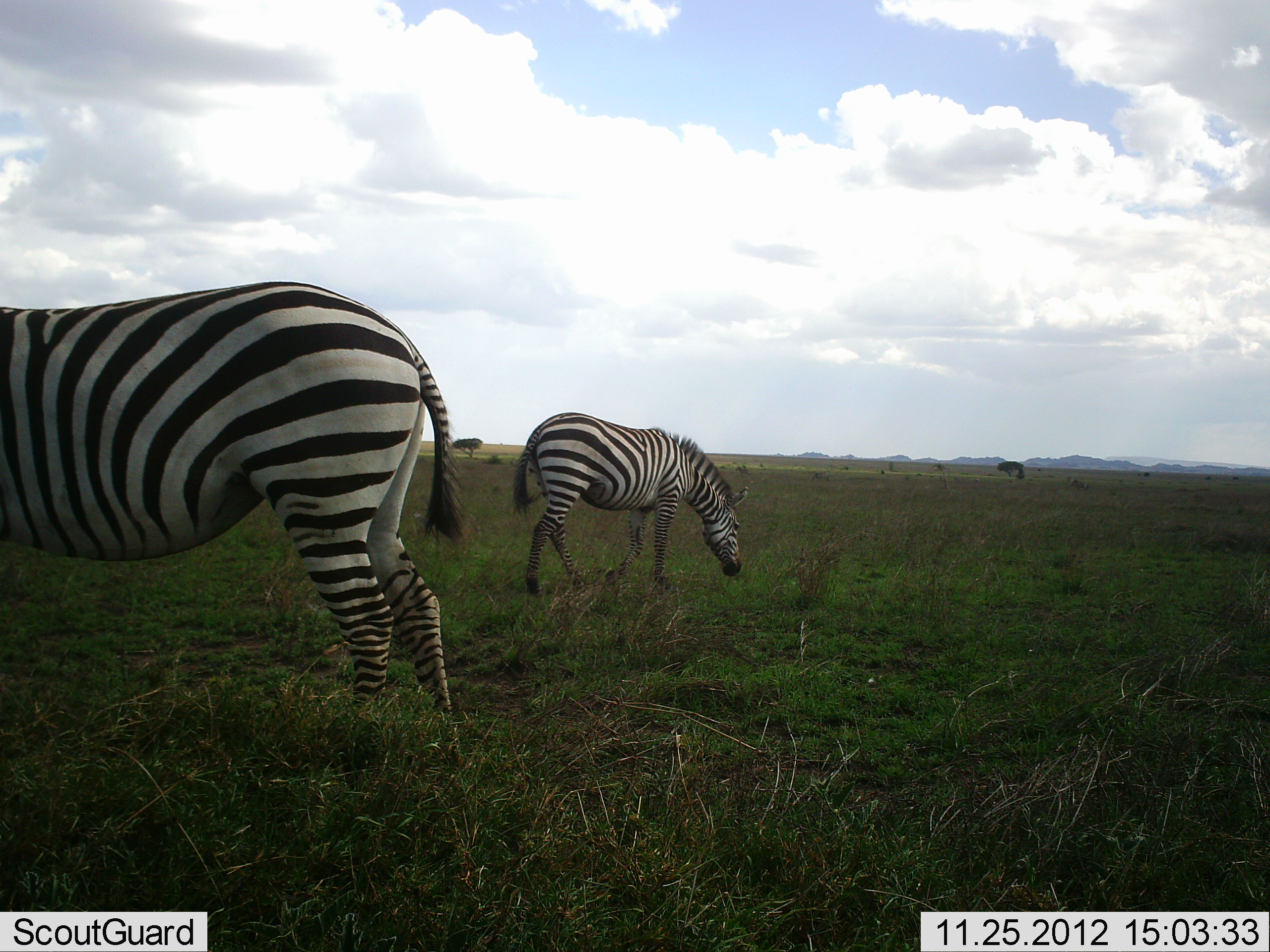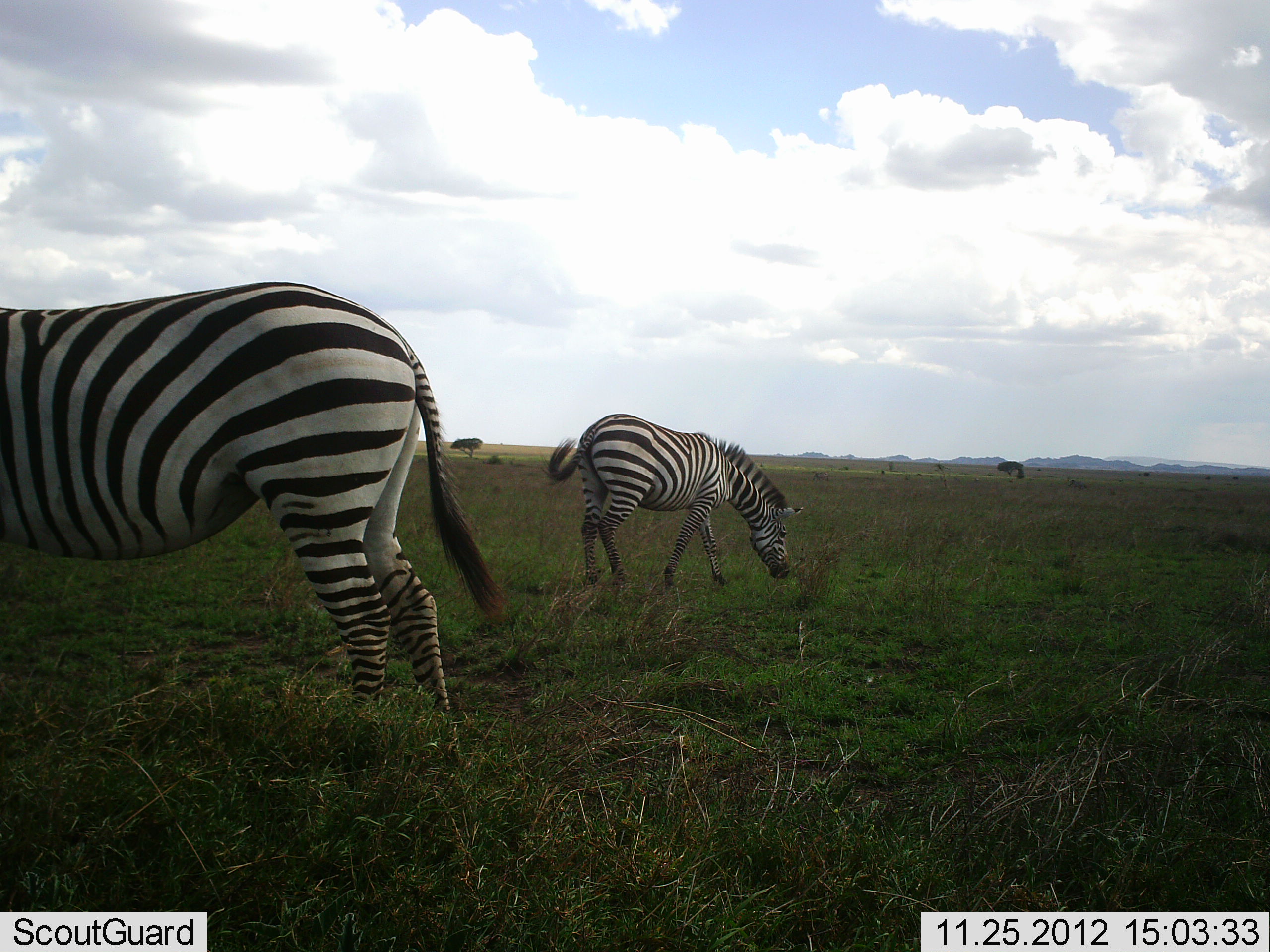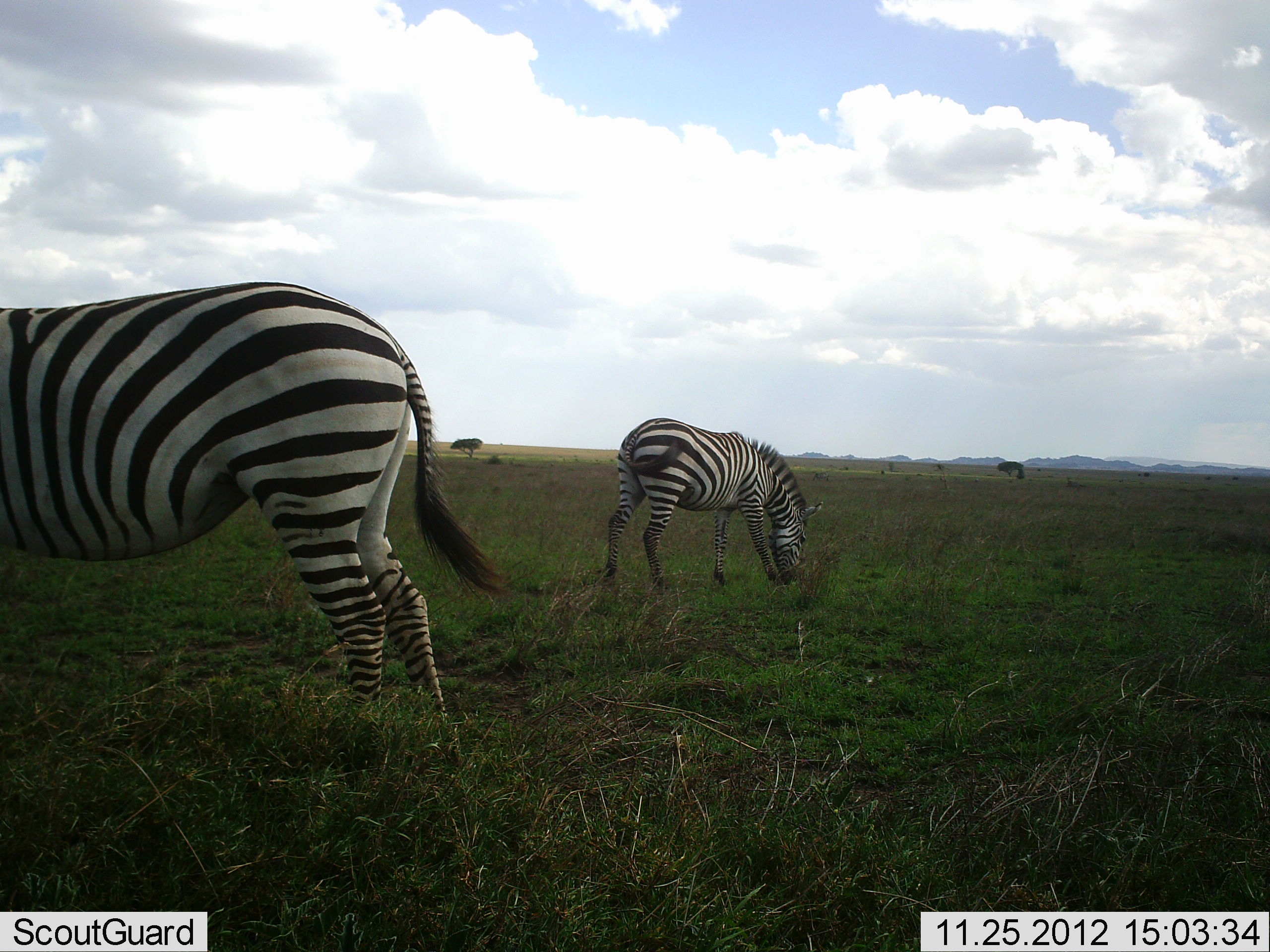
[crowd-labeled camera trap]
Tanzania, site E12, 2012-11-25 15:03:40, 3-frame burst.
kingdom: Animalia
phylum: Chordata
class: Mammalia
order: Perissodactyla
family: Equidae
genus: Equus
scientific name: Equus quagga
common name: plains zebra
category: zebra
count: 2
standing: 50%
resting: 0%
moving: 40%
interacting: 0%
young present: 0%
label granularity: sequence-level